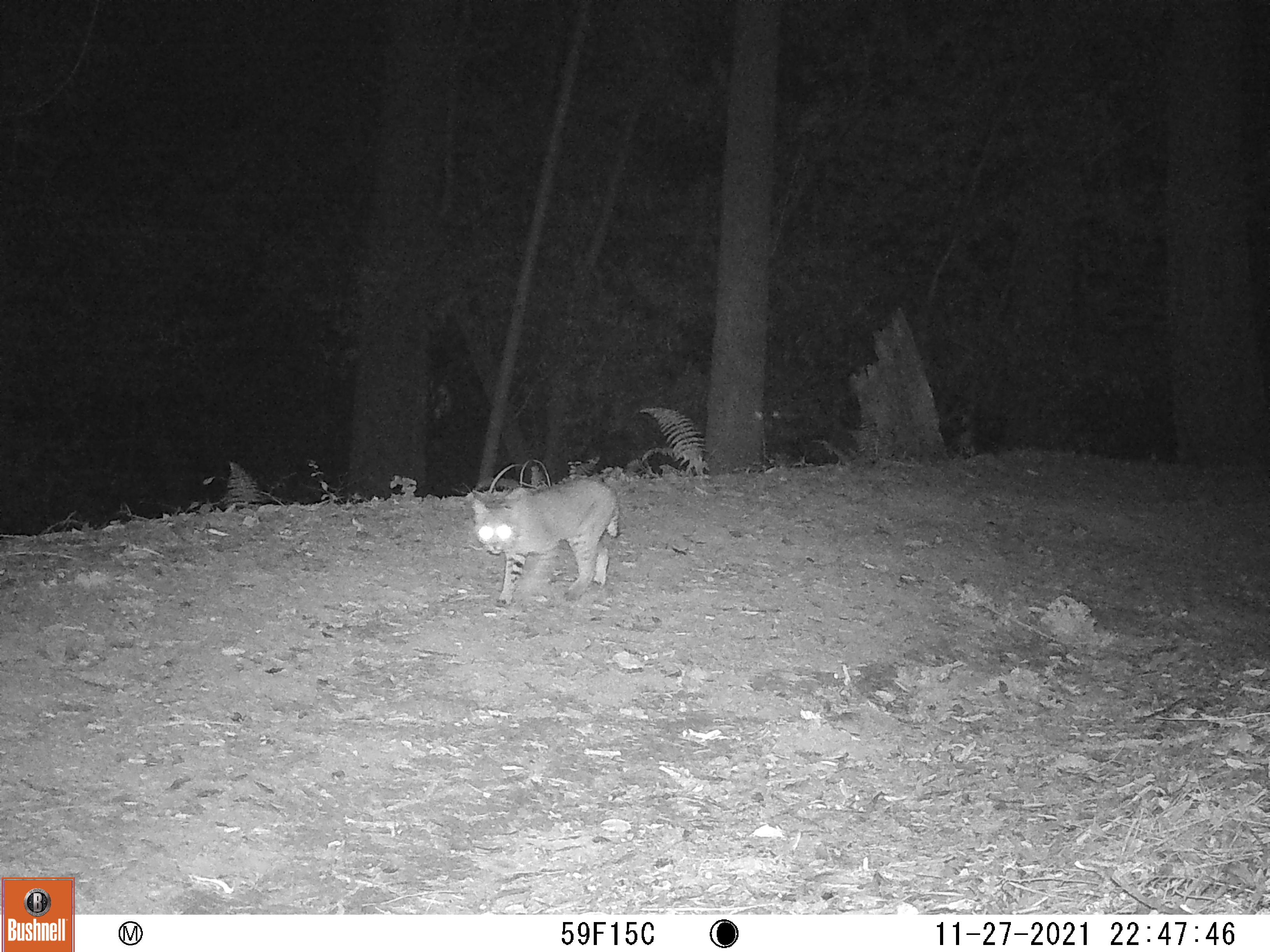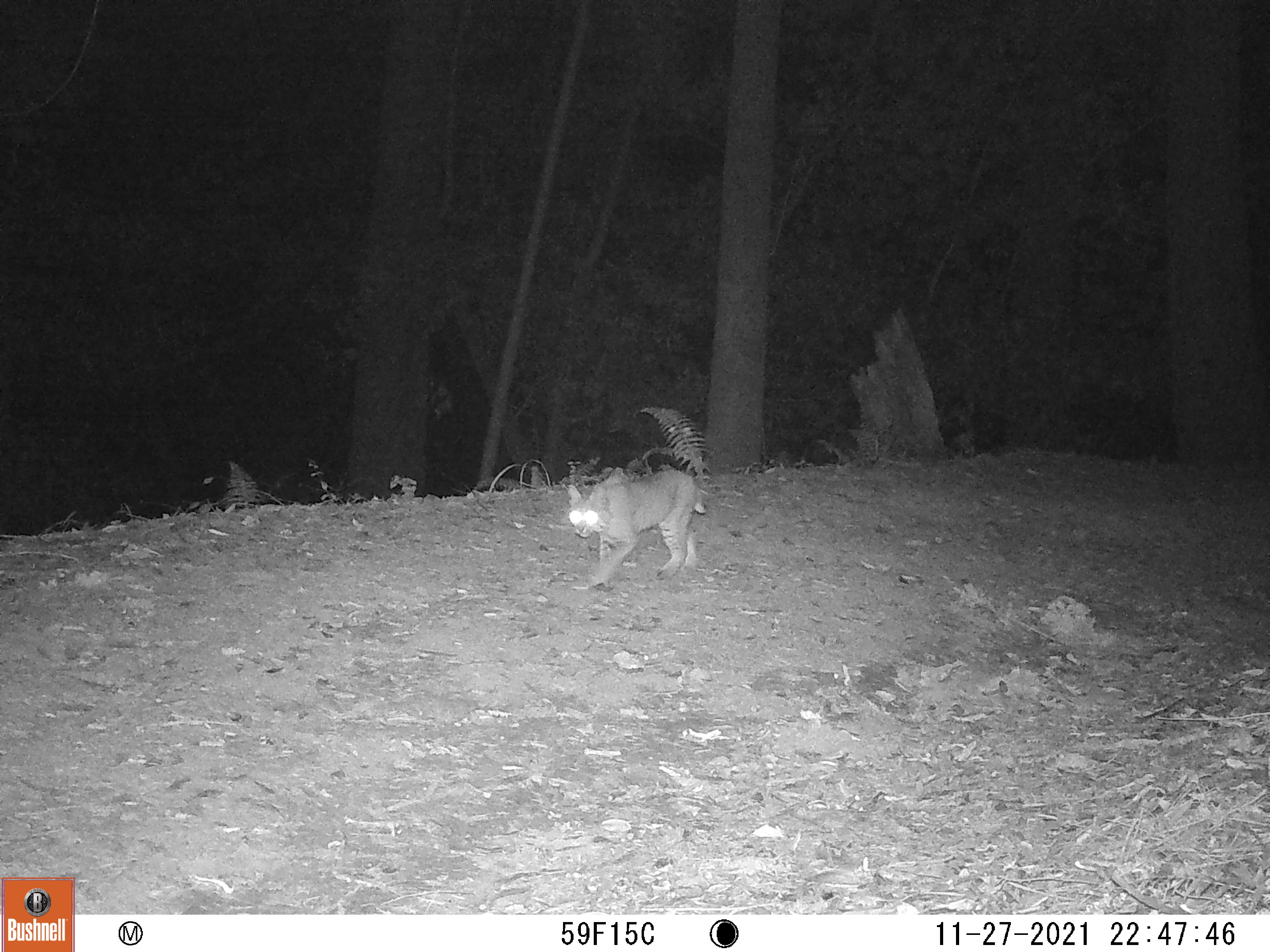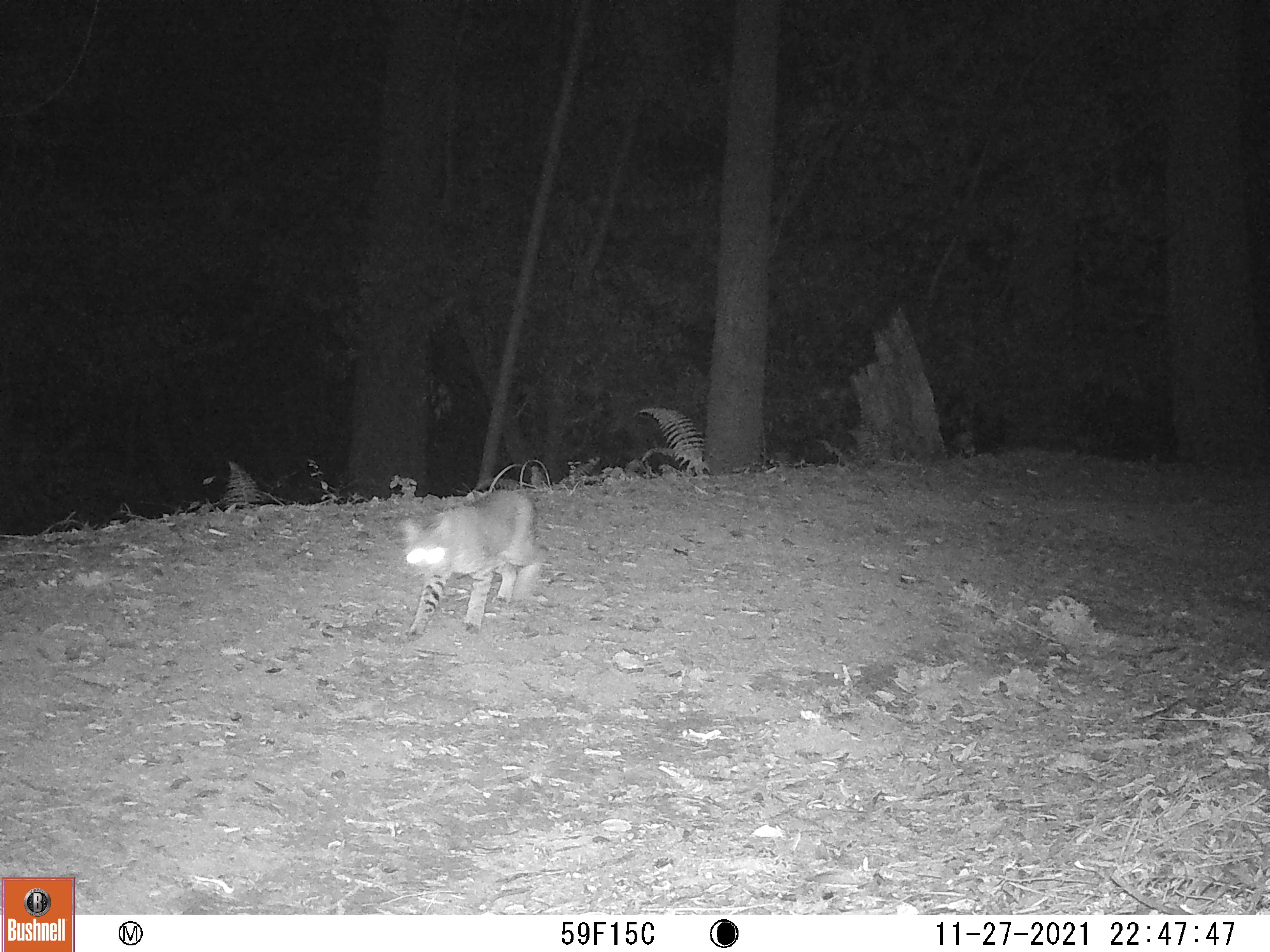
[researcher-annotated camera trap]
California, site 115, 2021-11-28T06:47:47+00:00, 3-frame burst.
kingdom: Animalia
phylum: Chordata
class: Mammalia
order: Carnivora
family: Felidae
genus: Lynx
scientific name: Lynx rufus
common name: bobcat